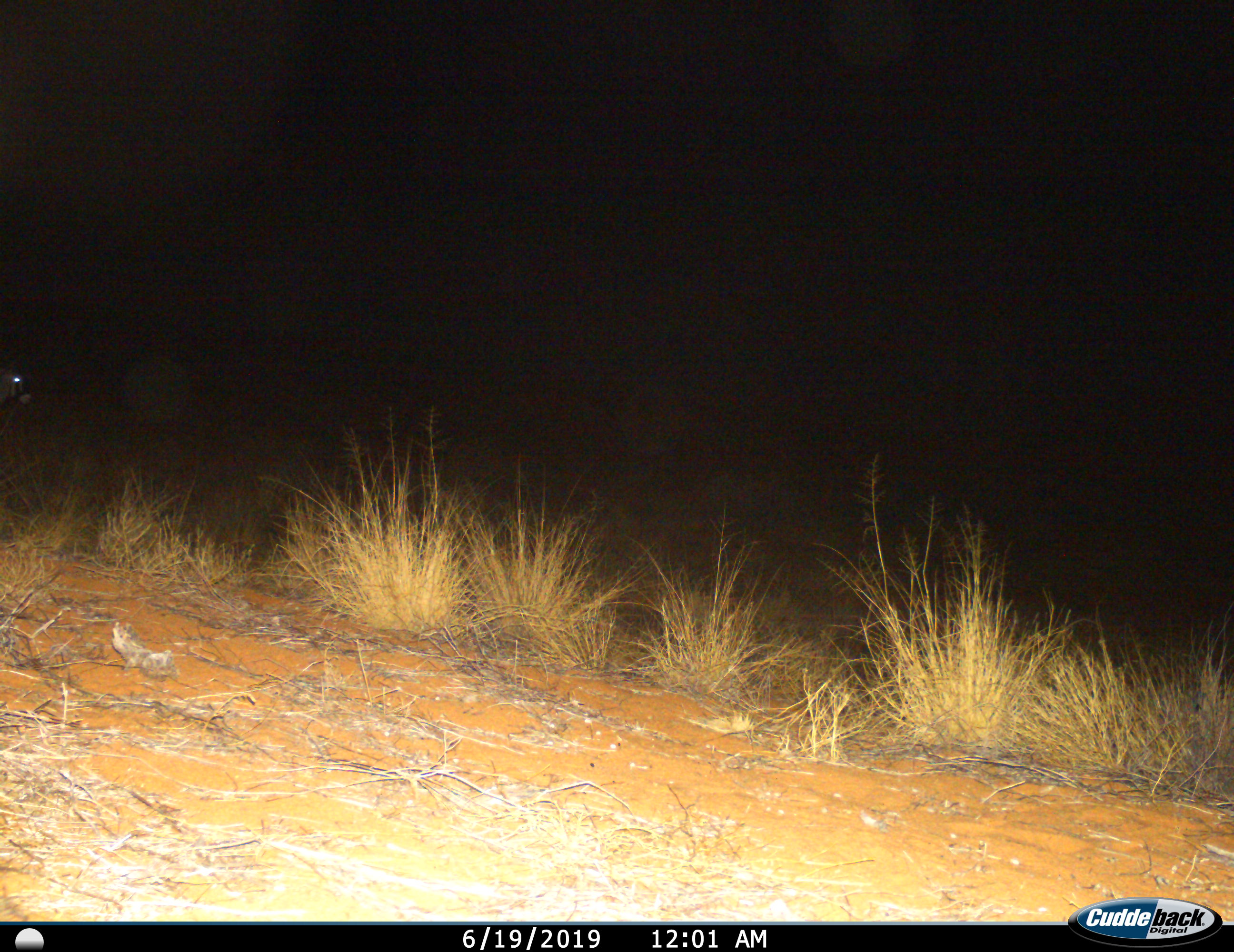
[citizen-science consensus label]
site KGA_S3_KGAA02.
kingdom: Animalia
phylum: Chordata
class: Mammalia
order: Artiodactyla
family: Bovidae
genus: Oryx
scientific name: Oryx gazella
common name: gemsbok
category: oryx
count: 1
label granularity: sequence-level